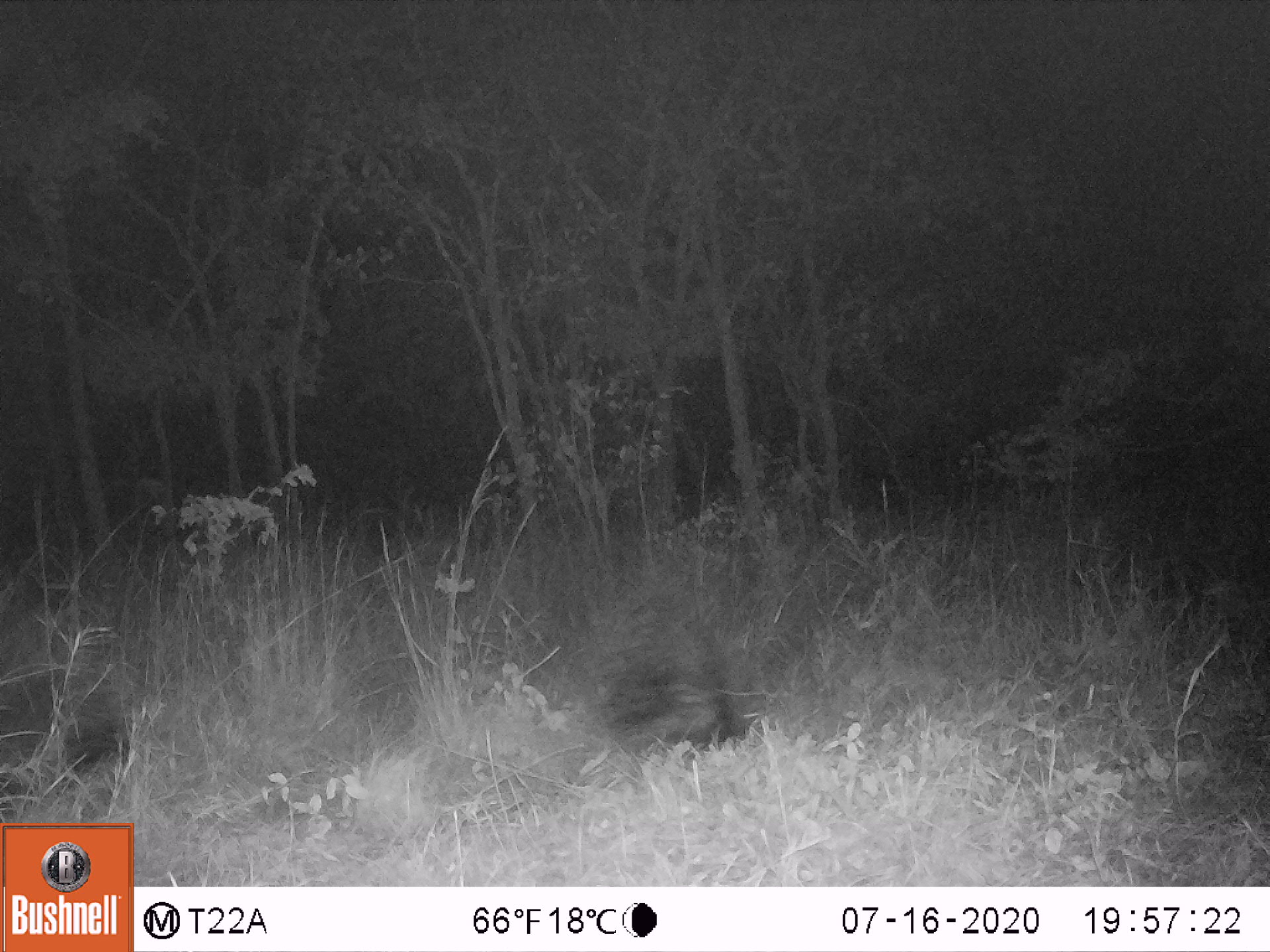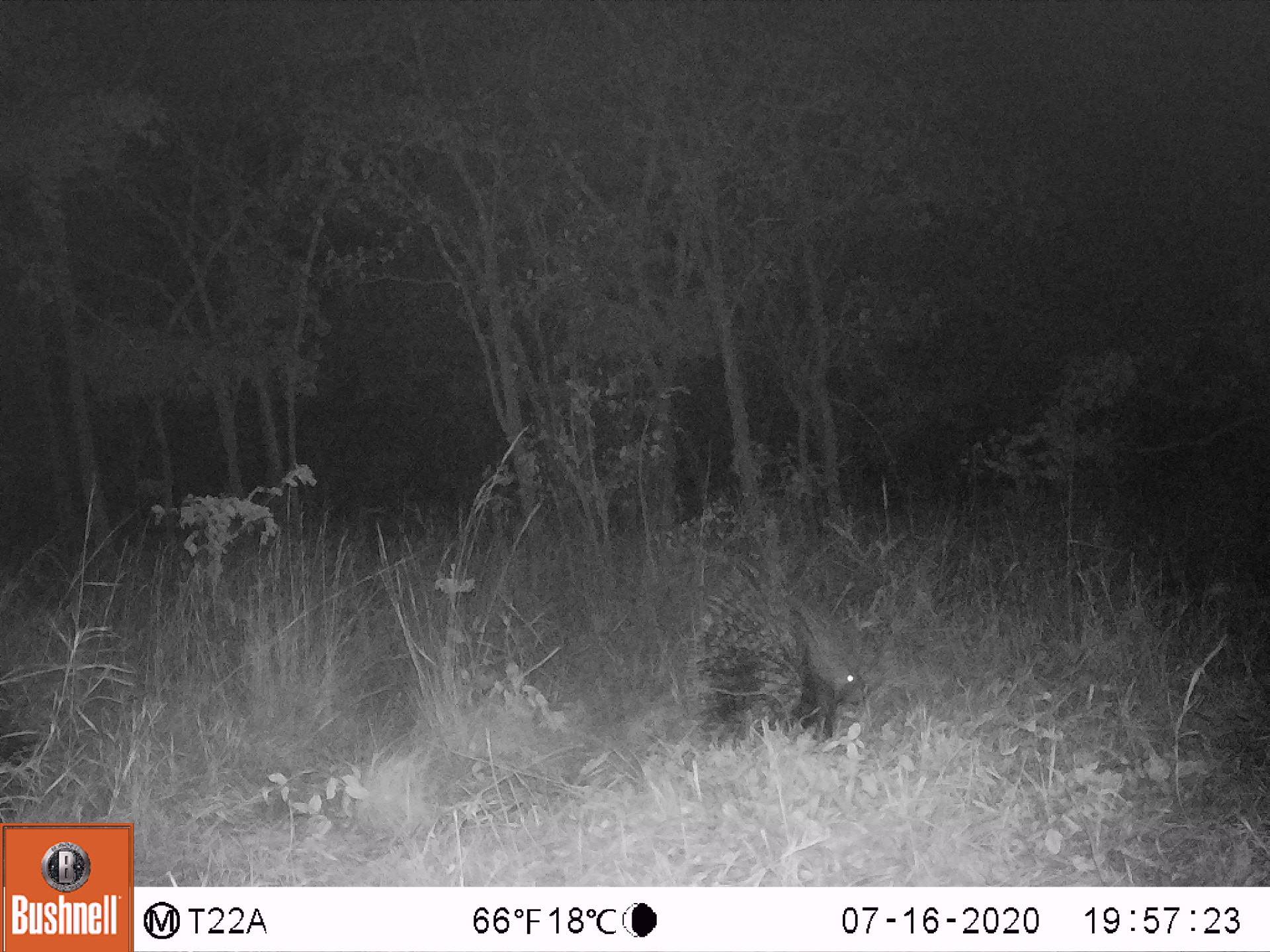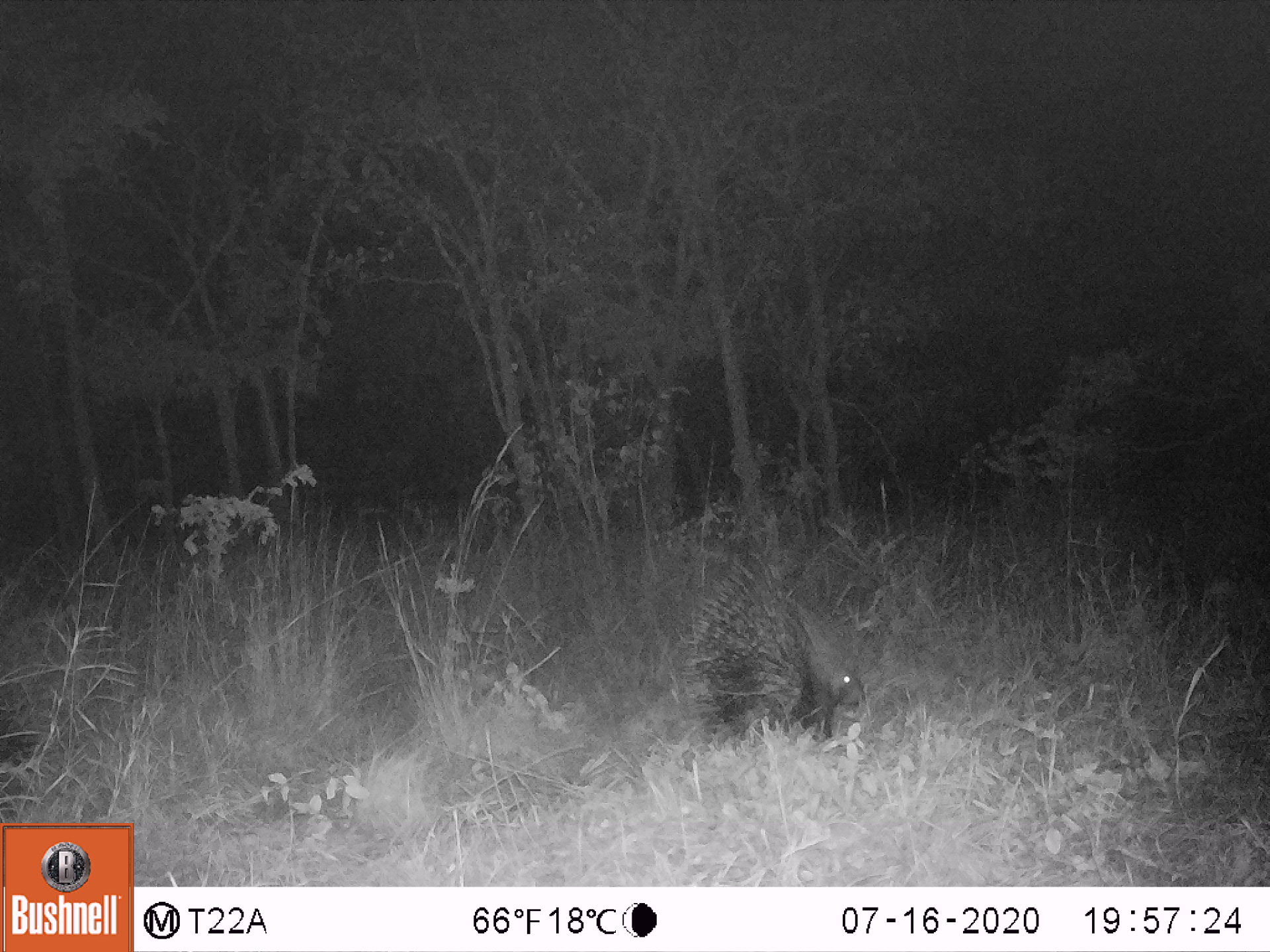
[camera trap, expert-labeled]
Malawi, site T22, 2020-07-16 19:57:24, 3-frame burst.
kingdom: Animalia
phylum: Chordata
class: Mammalia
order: Rodentia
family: Hystricidae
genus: Hystrix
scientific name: Hystrix africaeaustralis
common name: cape porcupine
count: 2